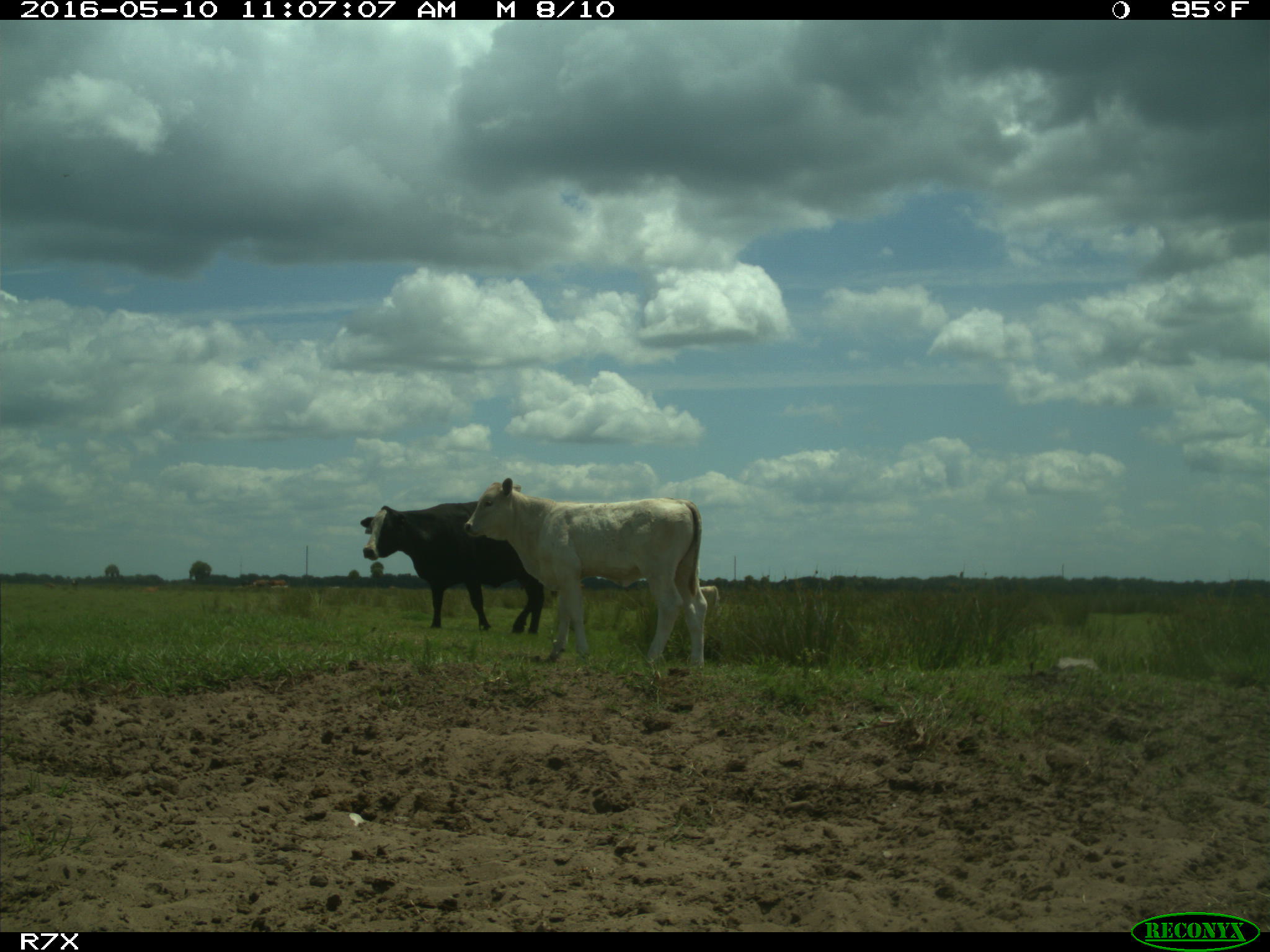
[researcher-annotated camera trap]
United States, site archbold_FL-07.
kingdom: Animalia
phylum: Chordata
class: Mammalia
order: Artiodactyla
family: Bovidae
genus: Bos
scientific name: Bos taurus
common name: domestic cow